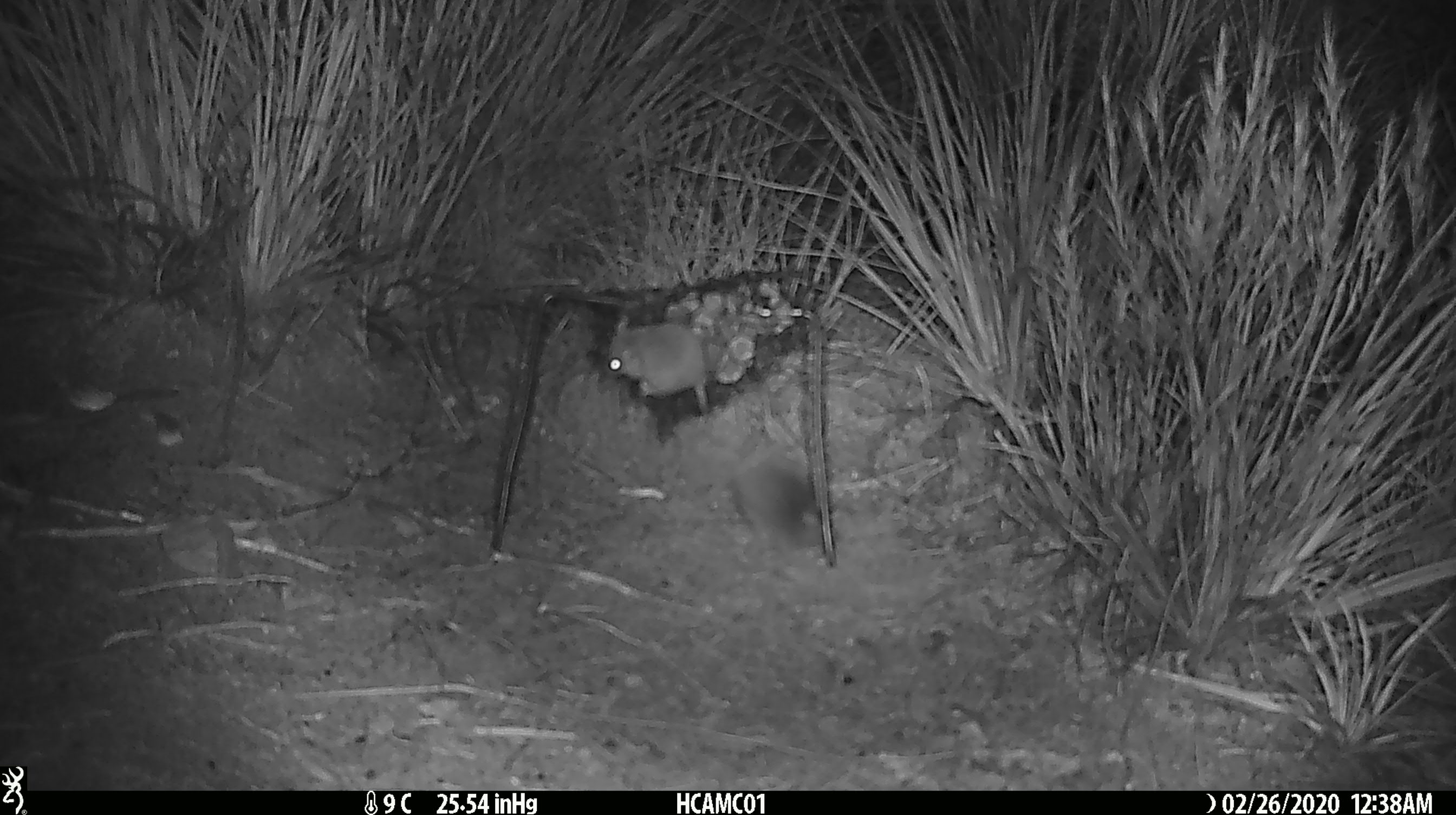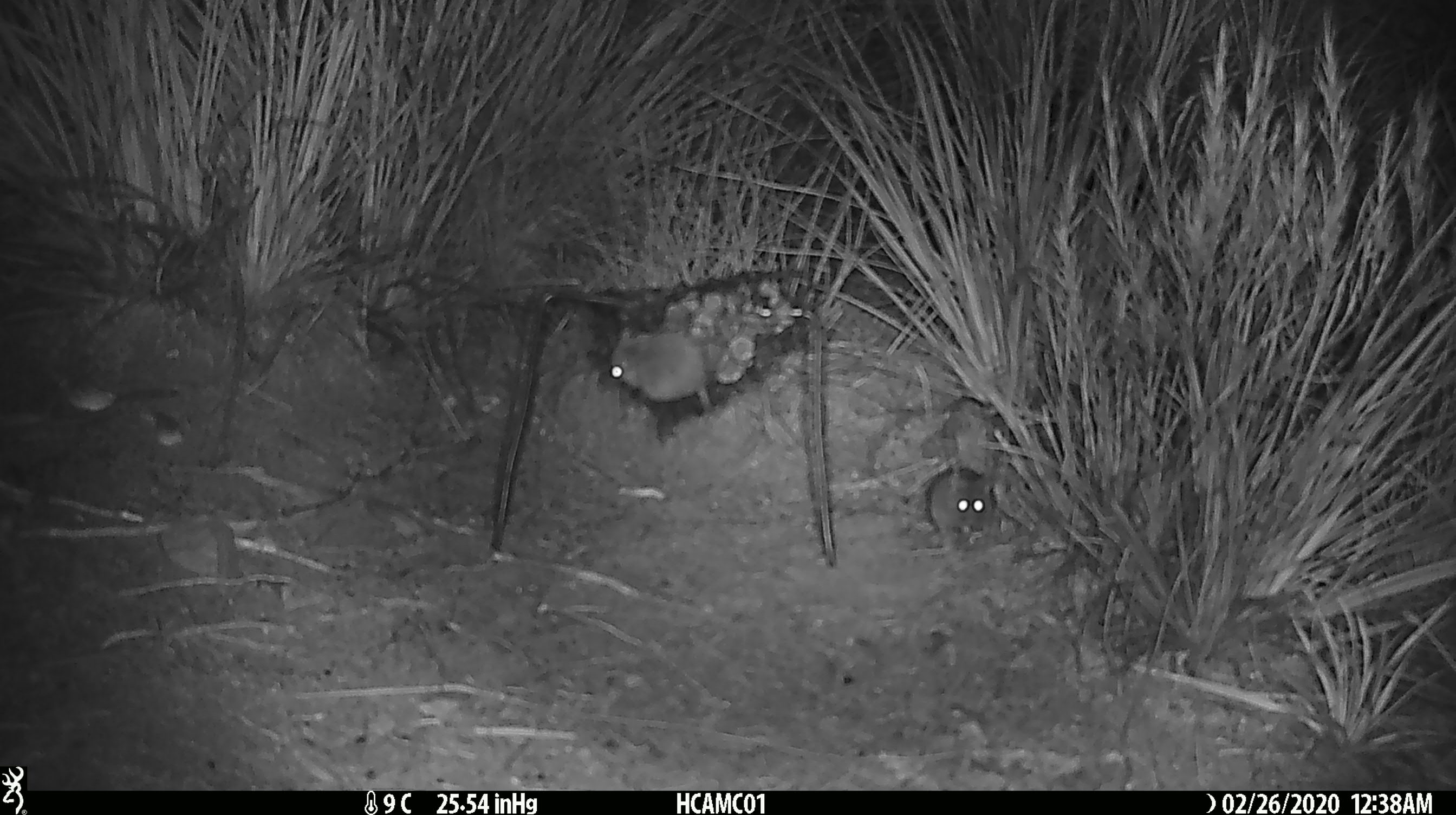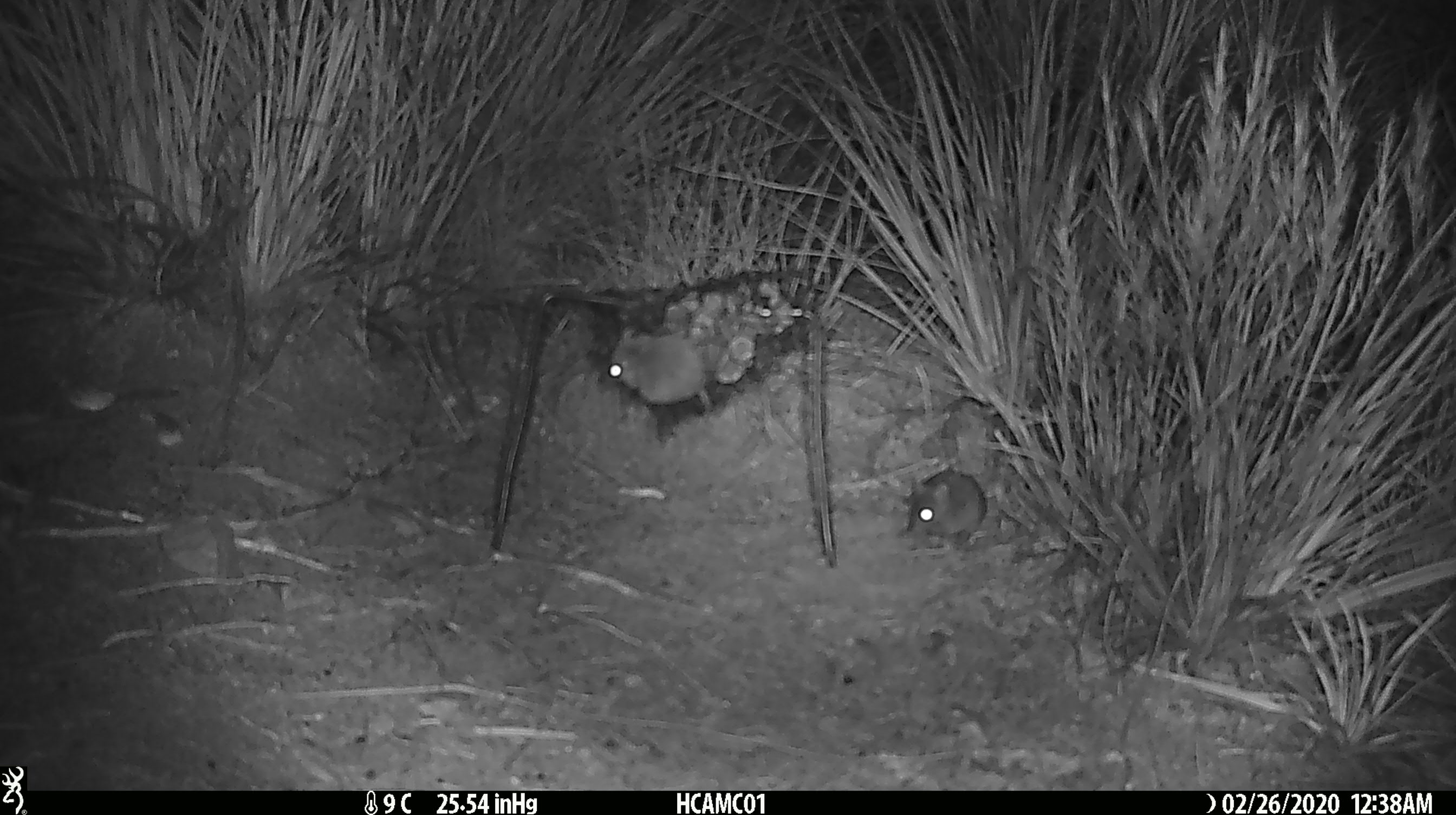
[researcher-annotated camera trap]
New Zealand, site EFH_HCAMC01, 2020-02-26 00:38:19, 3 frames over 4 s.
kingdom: Animalia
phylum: Chordata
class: Mammalia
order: Rodentia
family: Muridae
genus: Mus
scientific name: Mus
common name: mouse